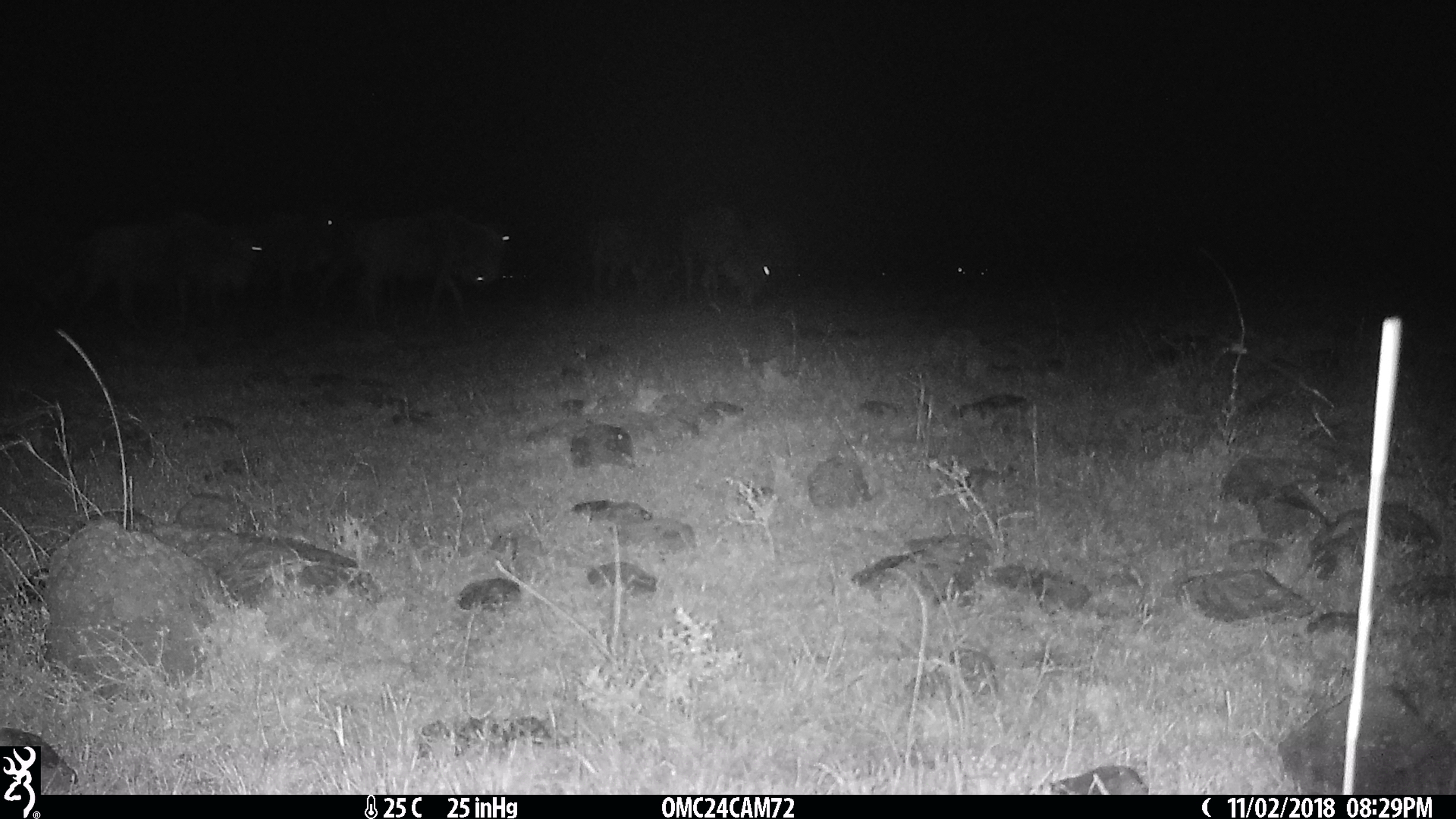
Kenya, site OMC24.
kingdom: Animalia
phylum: Chordata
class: Mammalia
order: Artiodactyla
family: Bovidae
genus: Connochaetes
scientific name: Connochaetes taurinus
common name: blue wildebeest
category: wildebeest